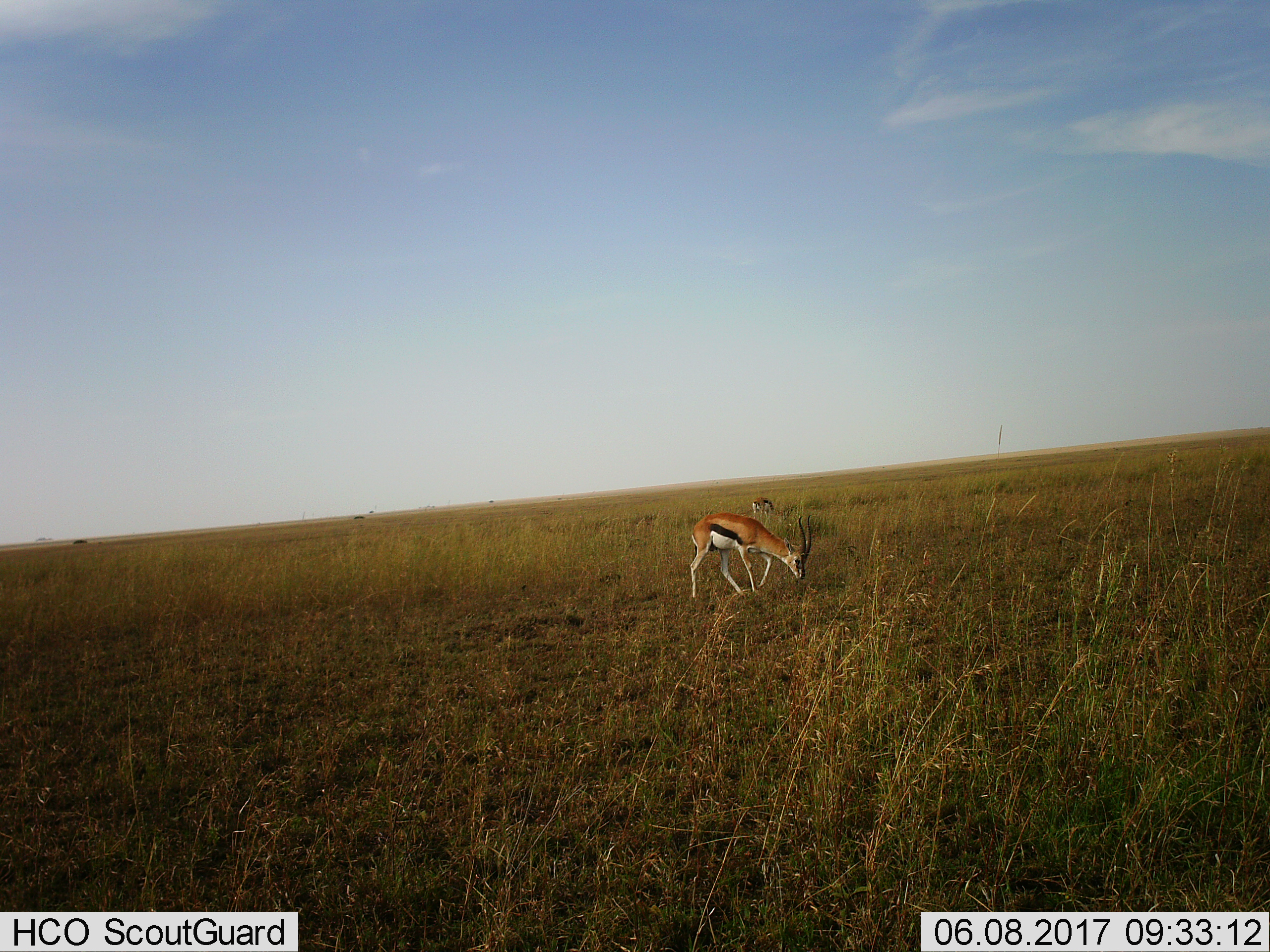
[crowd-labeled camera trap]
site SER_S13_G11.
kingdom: Animalia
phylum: Chordata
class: Mammalia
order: Artiodactyla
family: Bovidae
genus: Eudorcas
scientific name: Eudorcas thomsonii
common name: thomson's gazelle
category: gazellethomsons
Gazellethomsons (thomson's gazelle) (Eudorcas thomsonii), count 2. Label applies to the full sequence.